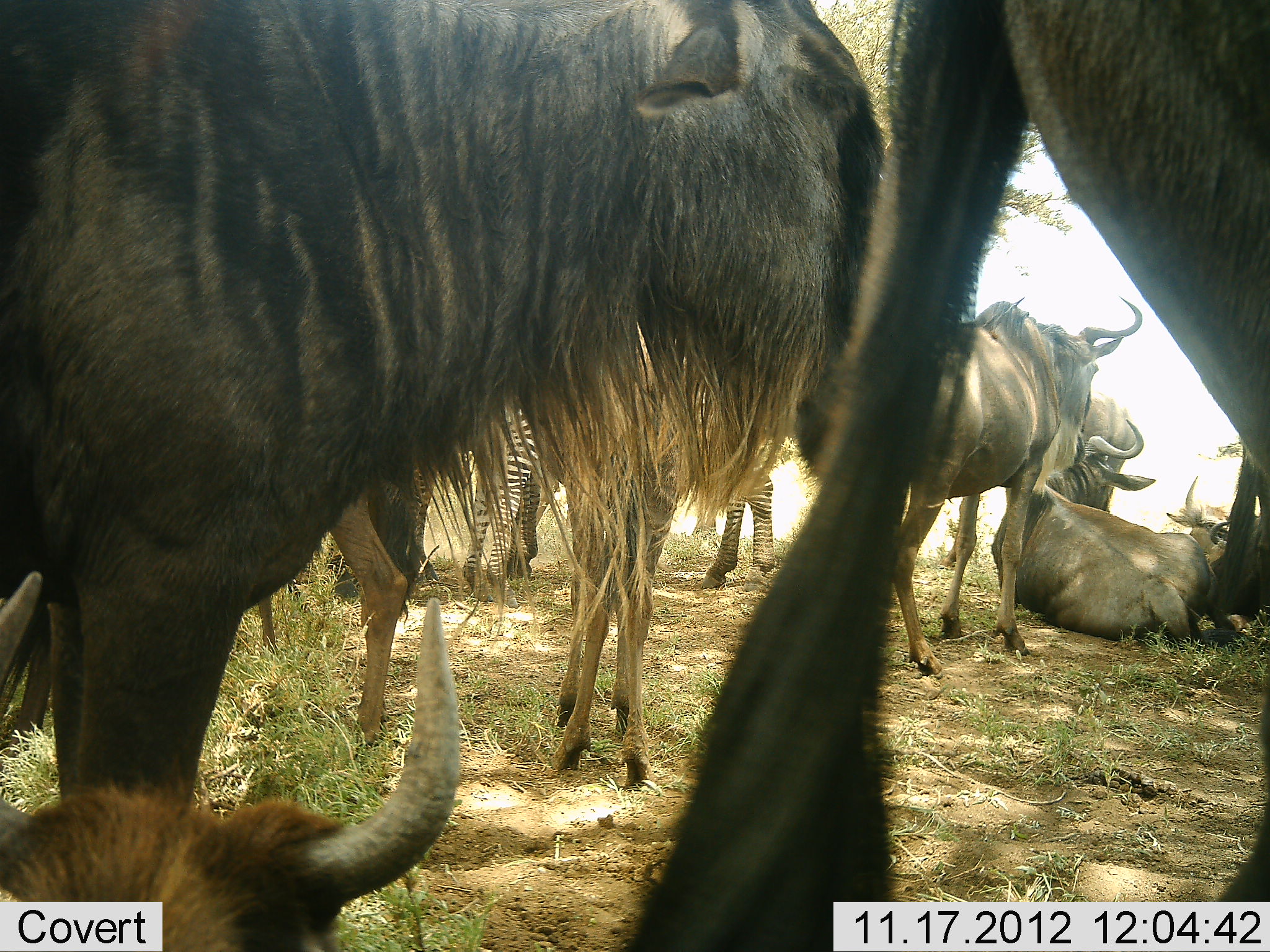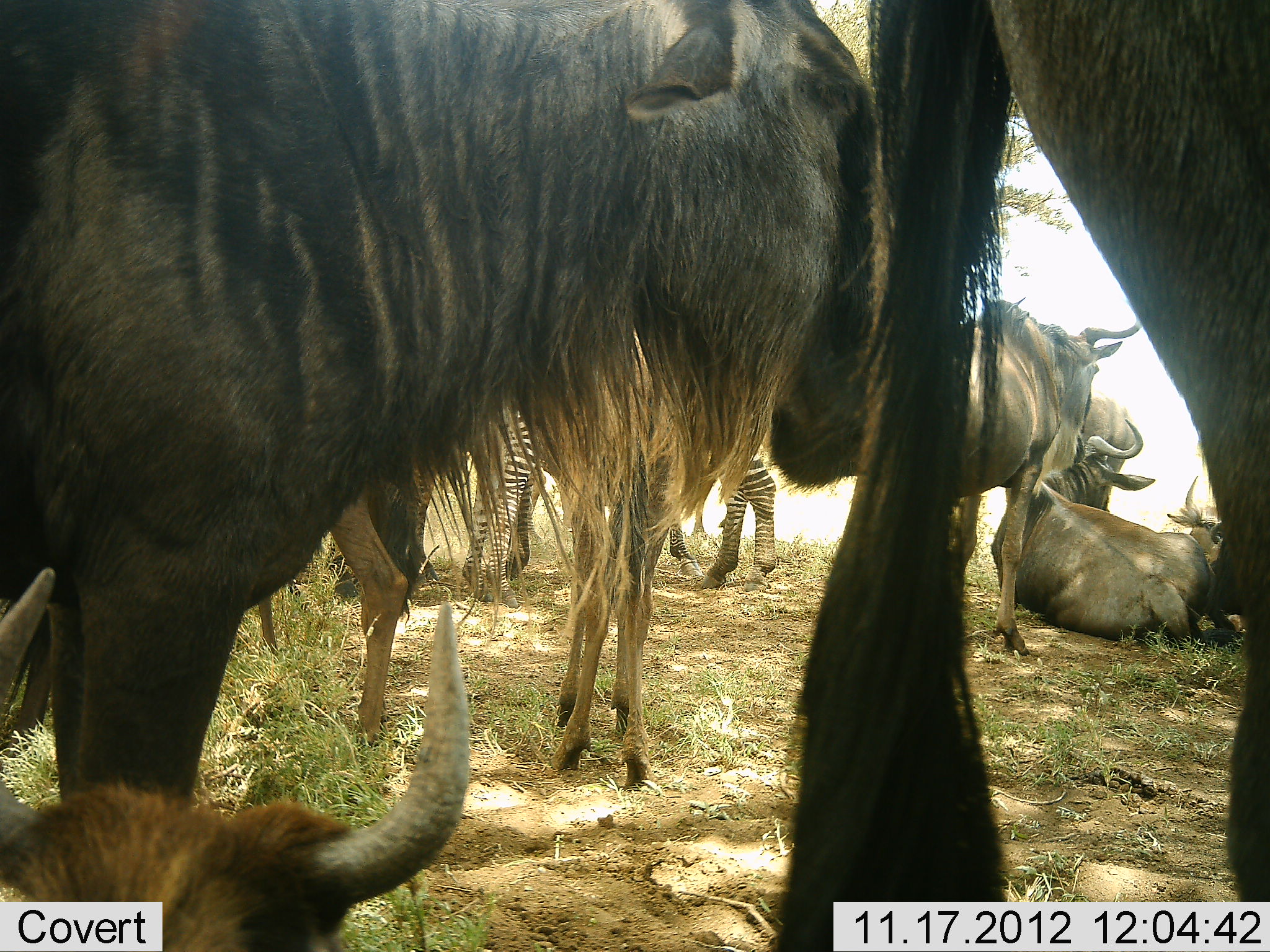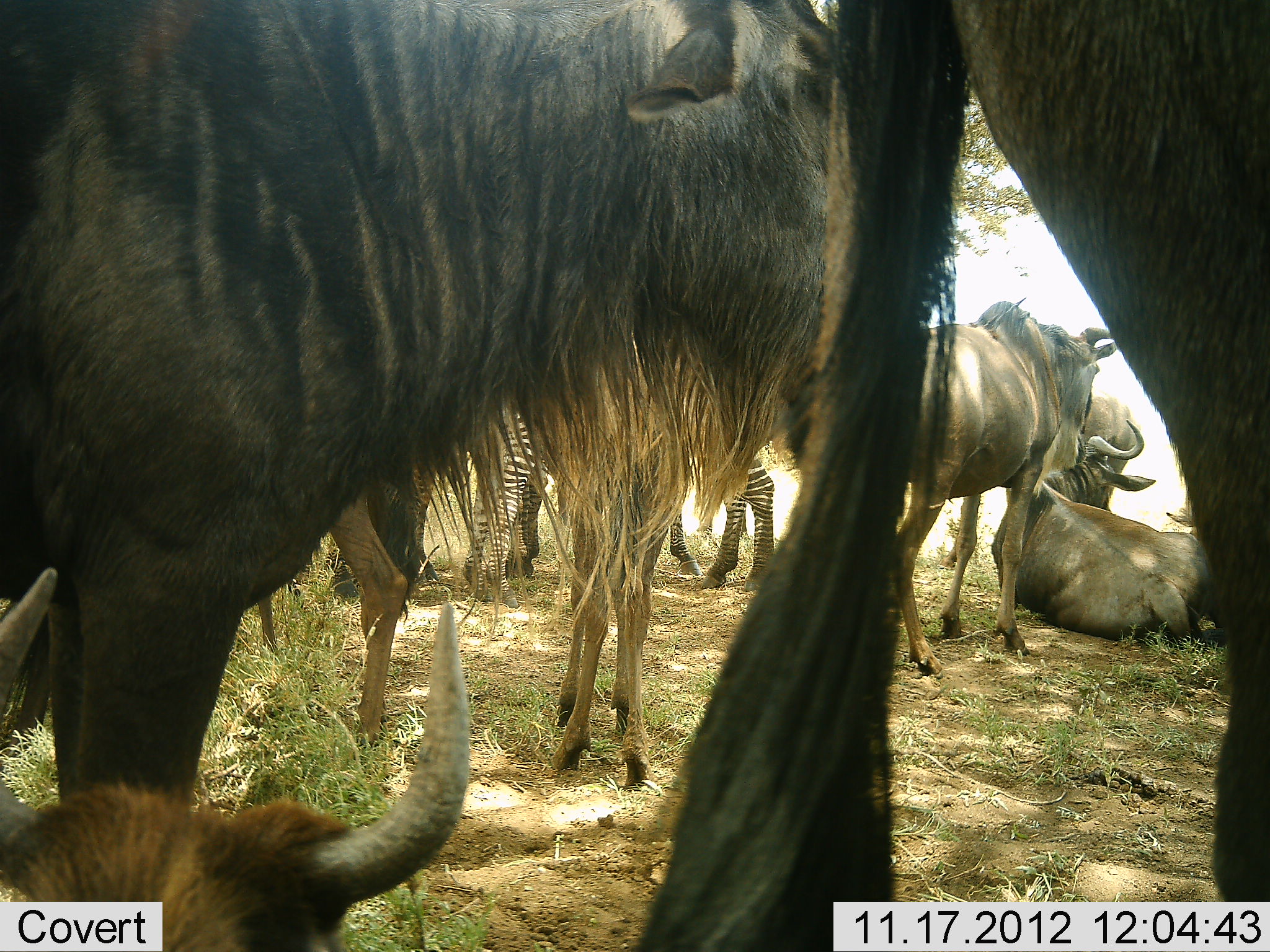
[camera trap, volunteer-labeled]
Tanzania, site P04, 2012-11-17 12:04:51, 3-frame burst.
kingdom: Animalia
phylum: Chordata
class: Mammalia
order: Artiodactyla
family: Bovidae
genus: Connochaetes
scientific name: Connochaetes taurinus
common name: blue wildebeest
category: wildebeest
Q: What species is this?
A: Wildebeest (blue wildebeest) (Connochaetes taurinus).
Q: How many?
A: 9.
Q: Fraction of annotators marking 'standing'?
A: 80%.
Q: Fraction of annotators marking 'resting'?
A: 100%.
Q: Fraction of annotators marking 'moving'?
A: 0%.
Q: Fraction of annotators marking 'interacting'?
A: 20%.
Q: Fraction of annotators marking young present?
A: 20%.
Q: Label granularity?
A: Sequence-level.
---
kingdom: Animalia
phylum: Chordata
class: Mammalia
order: Perissodactyla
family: Equidae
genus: Equus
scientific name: Equus quagga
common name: plains zebra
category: zebra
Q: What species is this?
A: Zebra (plains zebra) (Equus quagga).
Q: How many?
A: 2.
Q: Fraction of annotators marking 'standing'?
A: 100%.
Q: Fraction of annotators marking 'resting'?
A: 0%.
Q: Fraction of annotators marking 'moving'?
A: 0%.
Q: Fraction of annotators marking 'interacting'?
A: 0%.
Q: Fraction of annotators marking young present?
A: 0%.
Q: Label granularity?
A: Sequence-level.